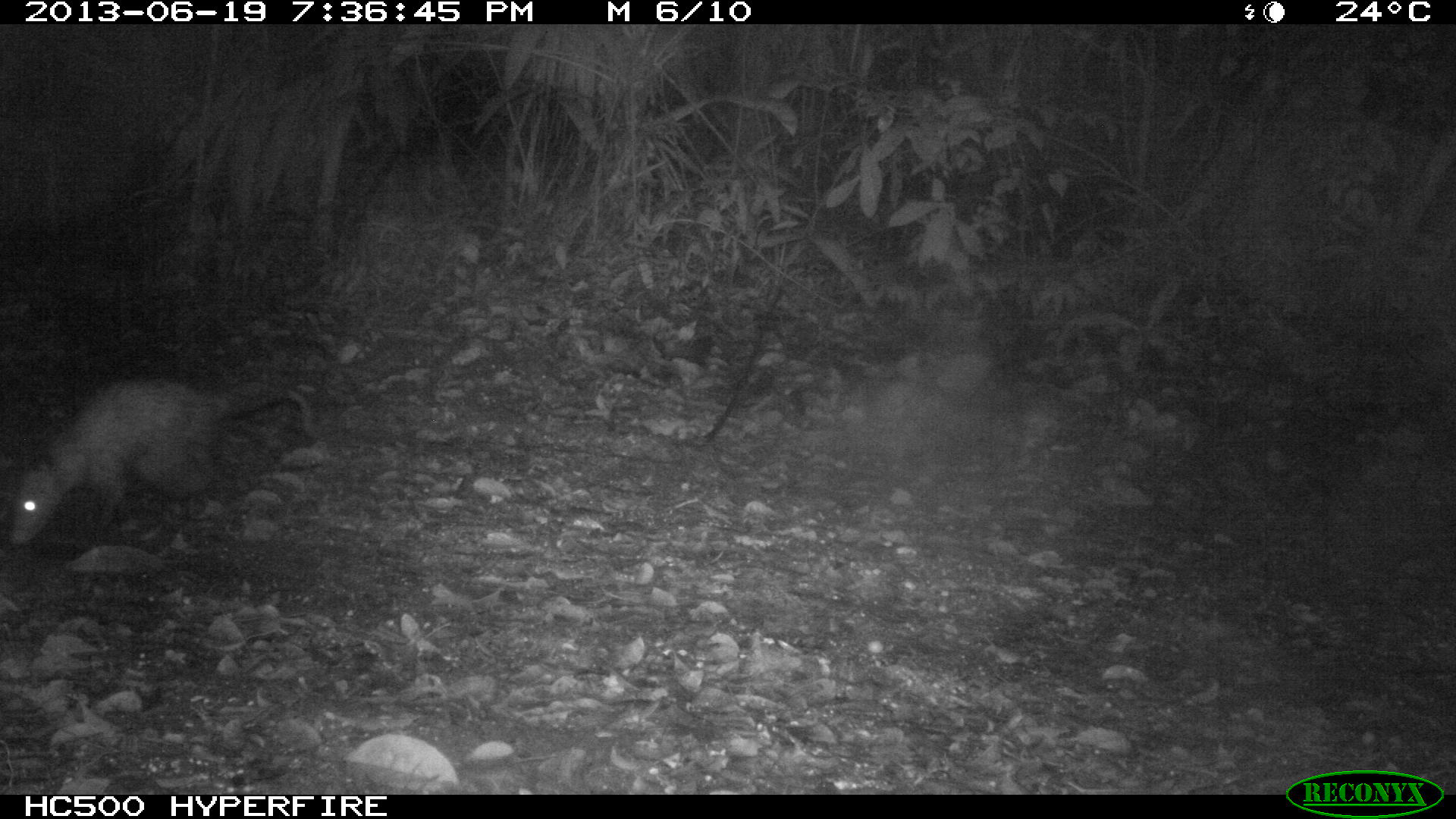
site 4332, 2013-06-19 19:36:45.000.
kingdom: Animalia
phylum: Chordata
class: Mammalia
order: Didelphimorphia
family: Didelphidae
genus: Didelphis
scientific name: Didelphis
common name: american opossums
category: didelphis sp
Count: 1.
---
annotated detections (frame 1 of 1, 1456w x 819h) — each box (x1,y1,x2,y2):
didelphis sp: (0,368,318,551)